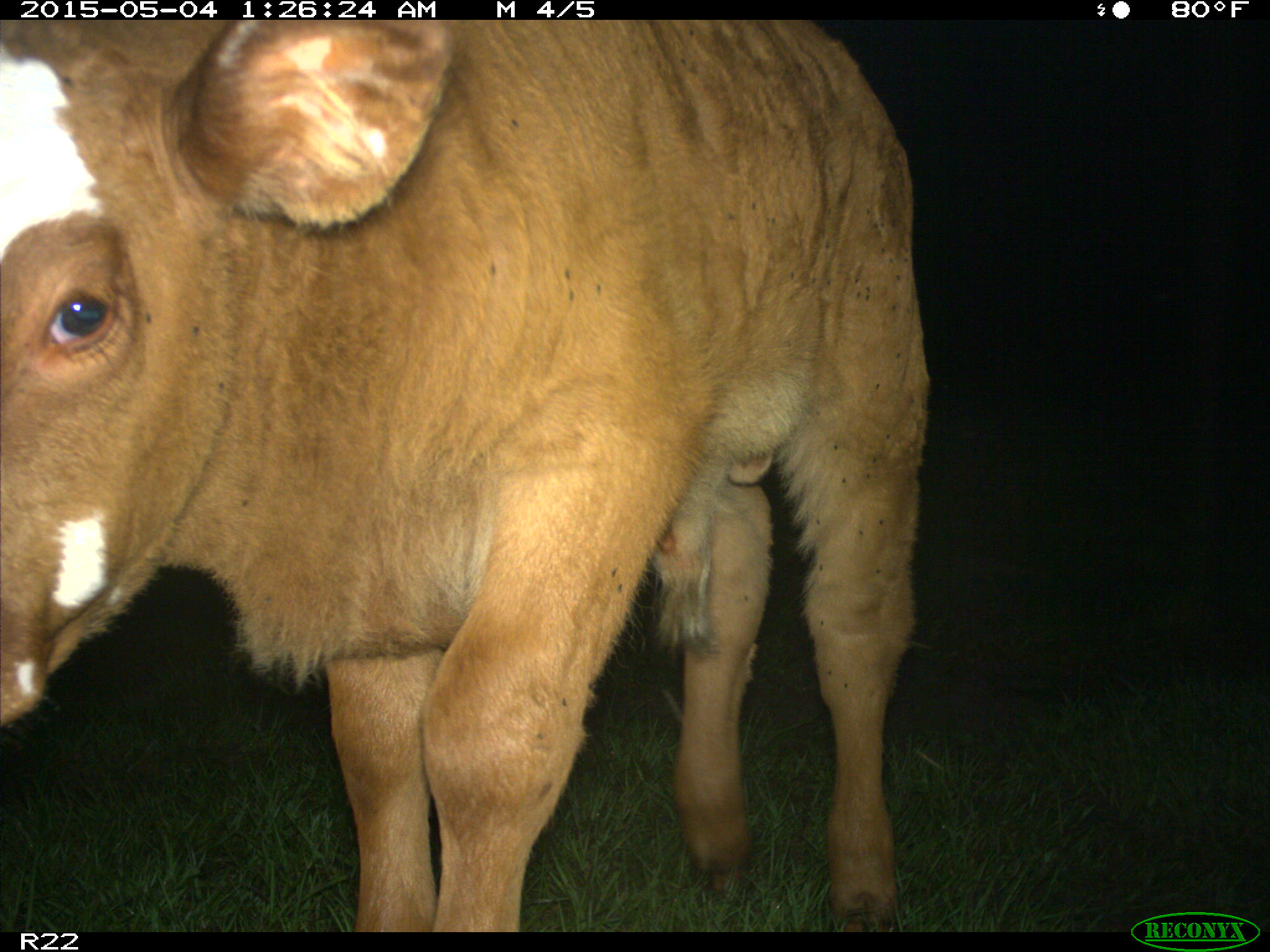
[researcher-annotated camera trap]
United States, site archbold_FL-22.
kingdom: Animalia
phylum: Chordata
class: Mammalia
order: Artiodactyla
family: Bovidae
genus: Bos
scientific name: Bos taurus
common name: domestic cow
Bos taurus (domestic cow).